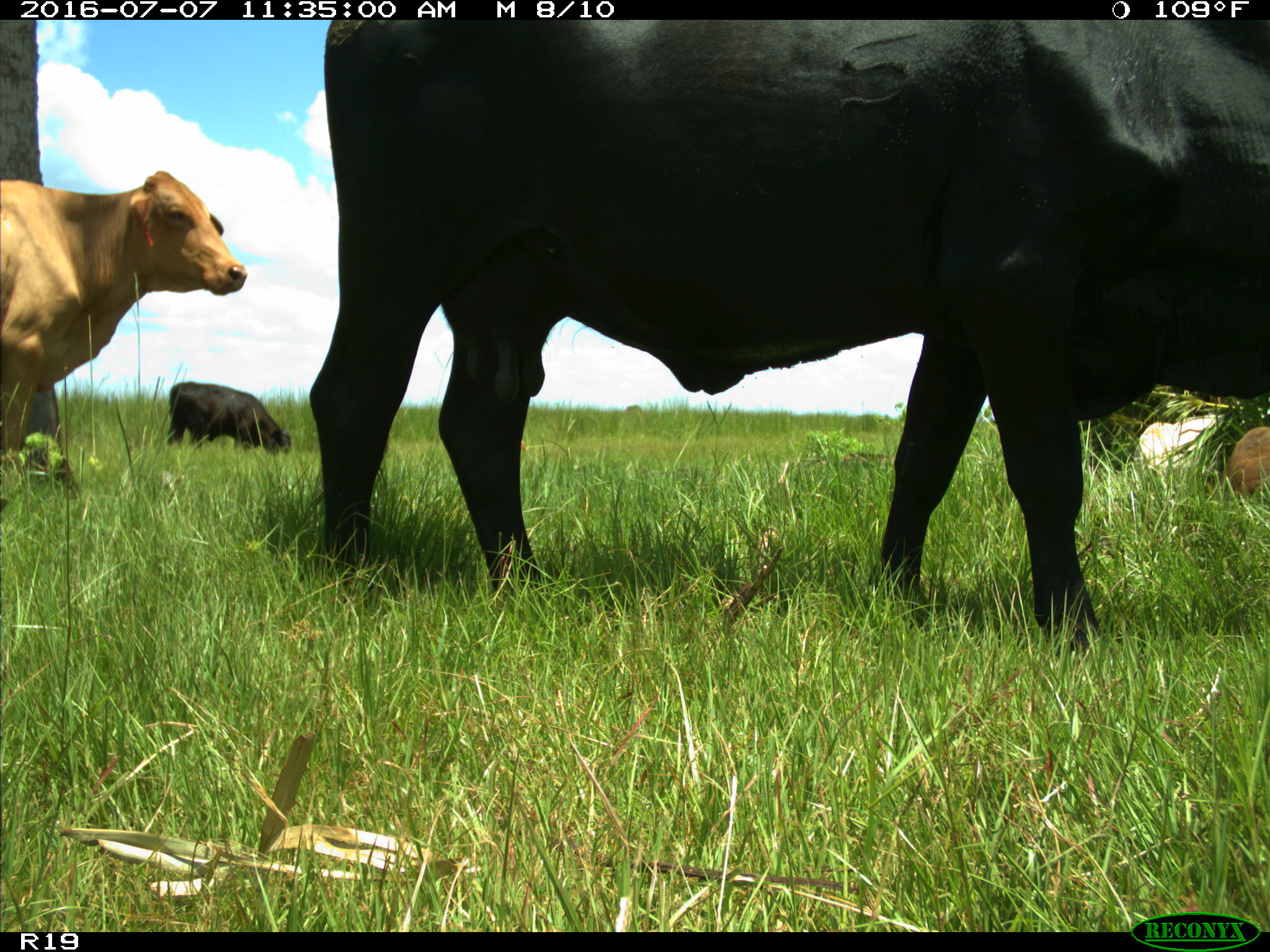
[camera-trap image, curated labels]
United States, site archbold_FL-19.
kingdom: Animalia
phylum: Chordata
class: Mammalia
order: Artiodactyla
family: Bovidae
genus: Bos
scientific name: Bos taurus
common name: domestic cow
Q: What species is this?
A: Bos taurus (domestic cow).